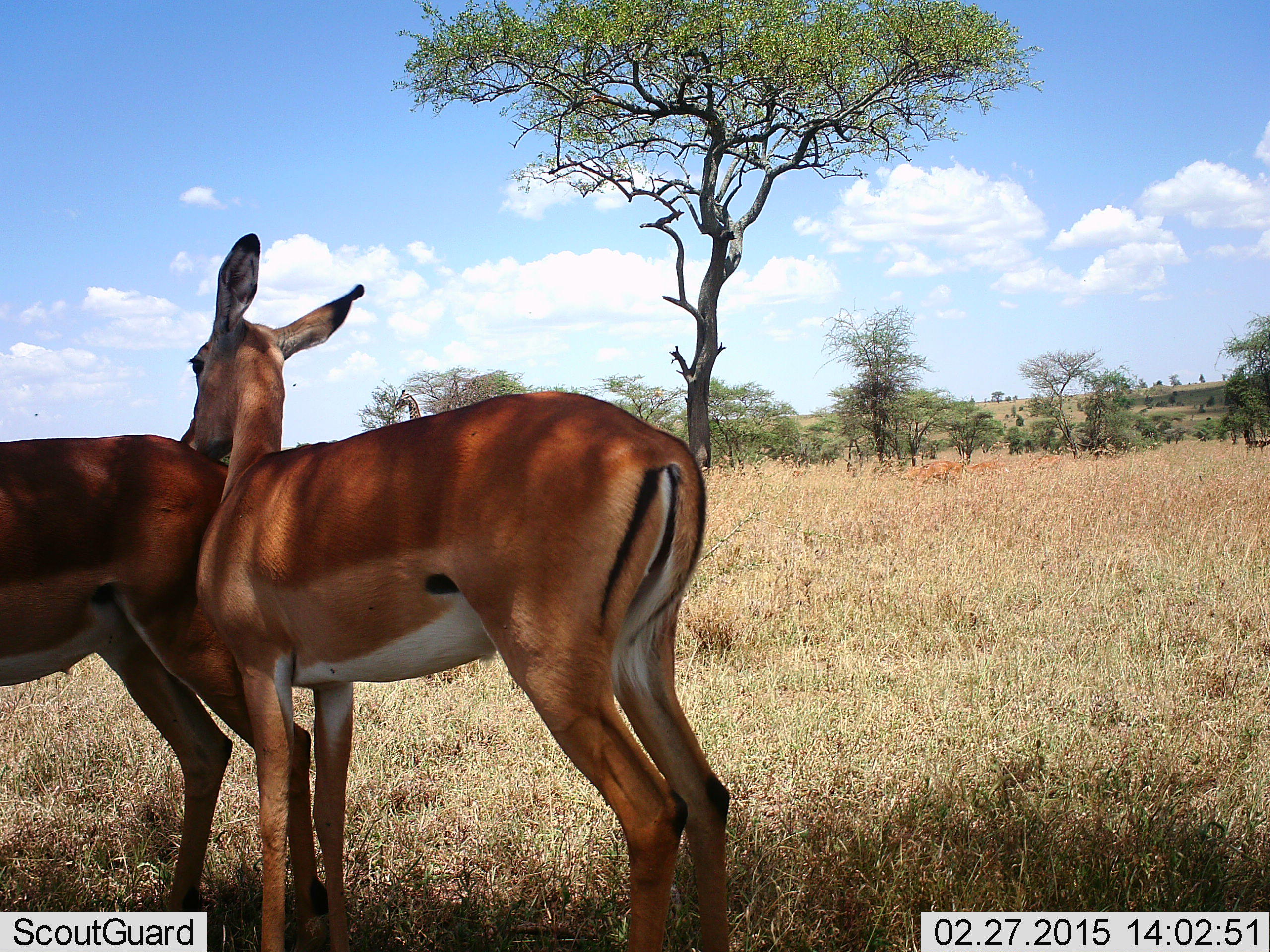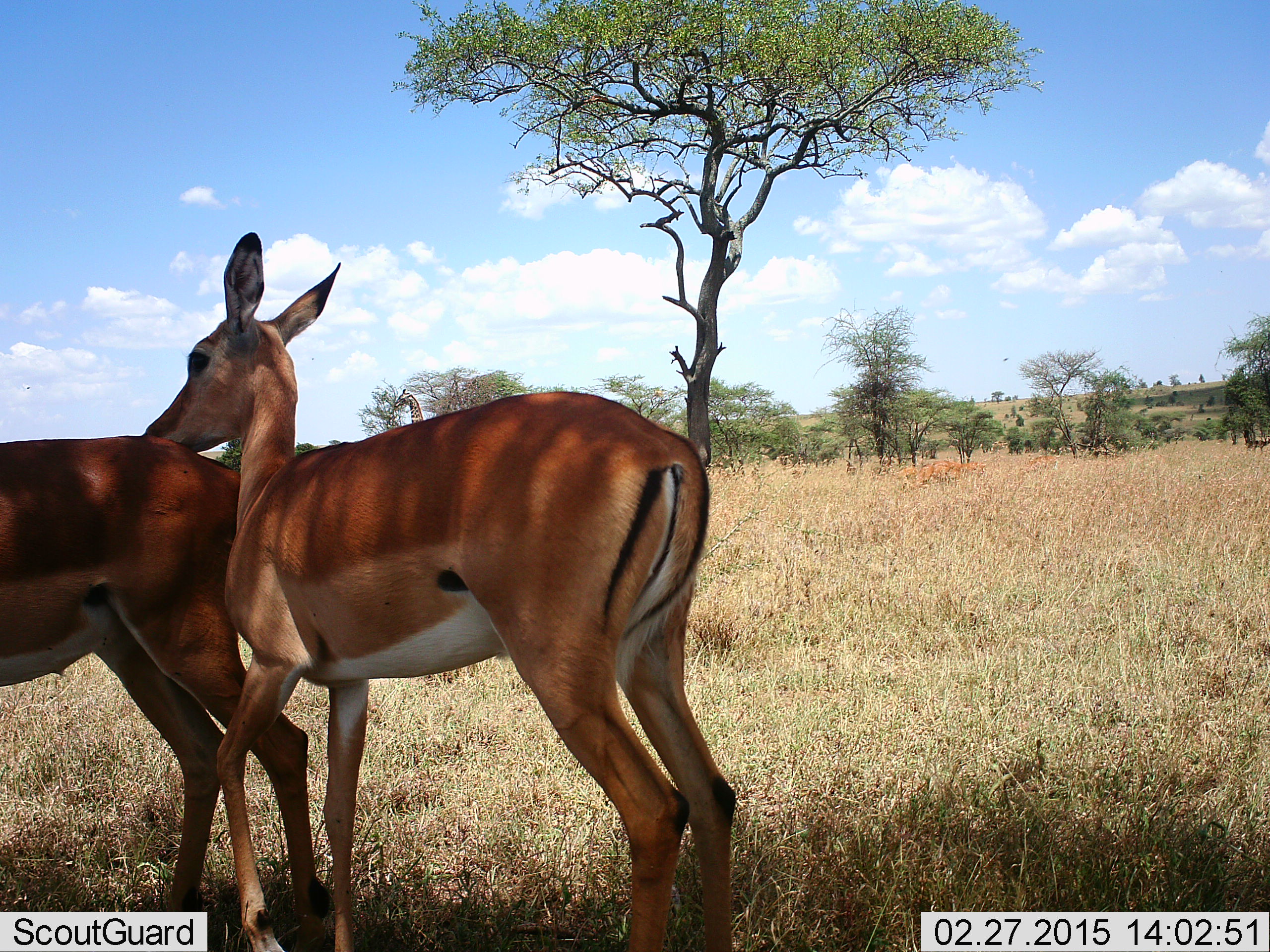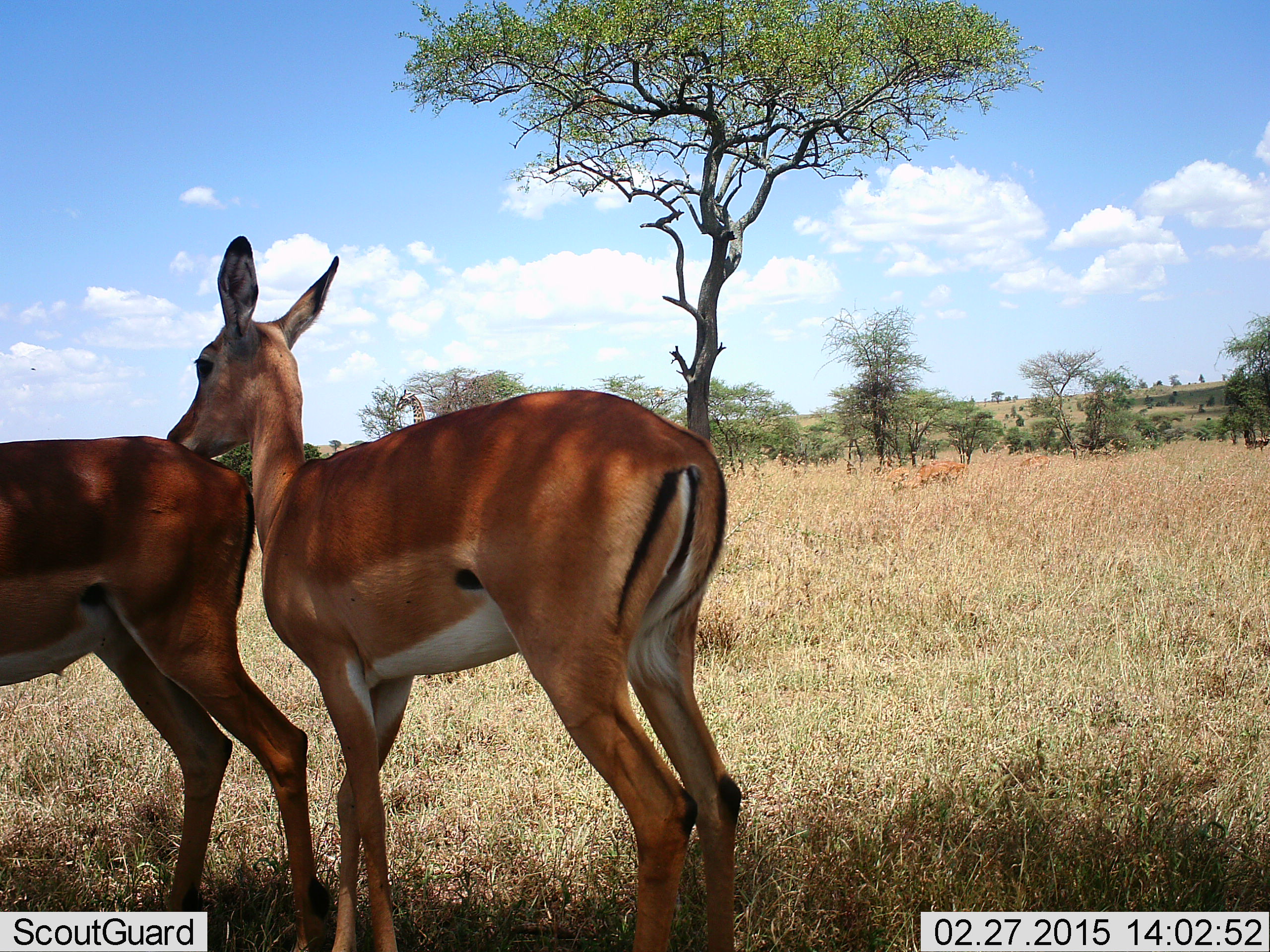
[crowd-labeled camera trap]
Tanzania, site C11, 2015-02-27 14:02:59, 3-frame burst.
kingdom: Animalia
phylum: Chordata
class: Mammalia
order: Artiodactyla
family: Bovidae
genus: Aepyceros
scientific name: Aepyceros melampus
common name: impala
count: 2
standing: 100%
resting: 0%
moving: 10%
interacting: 20%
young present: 0%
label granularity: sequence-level